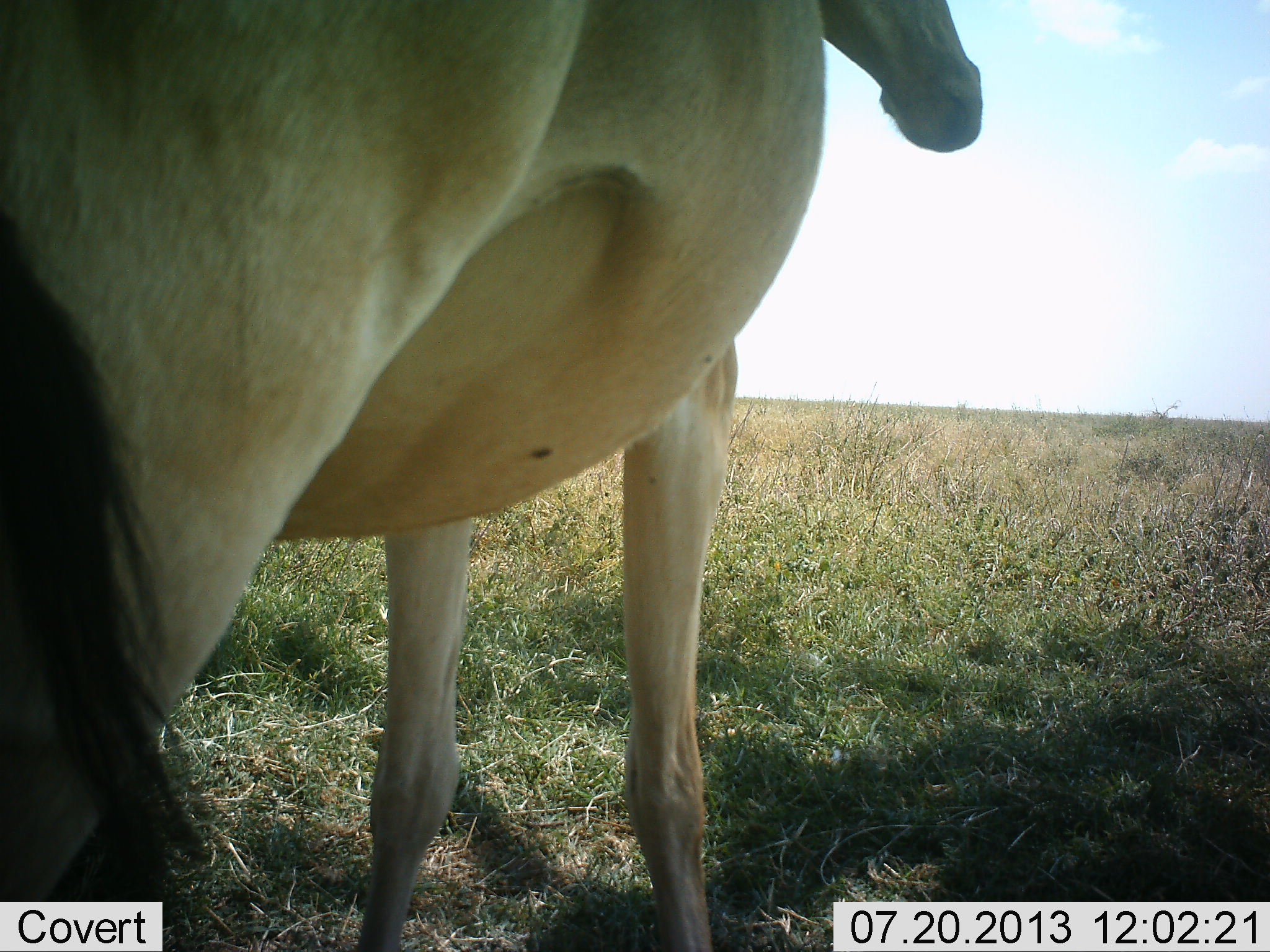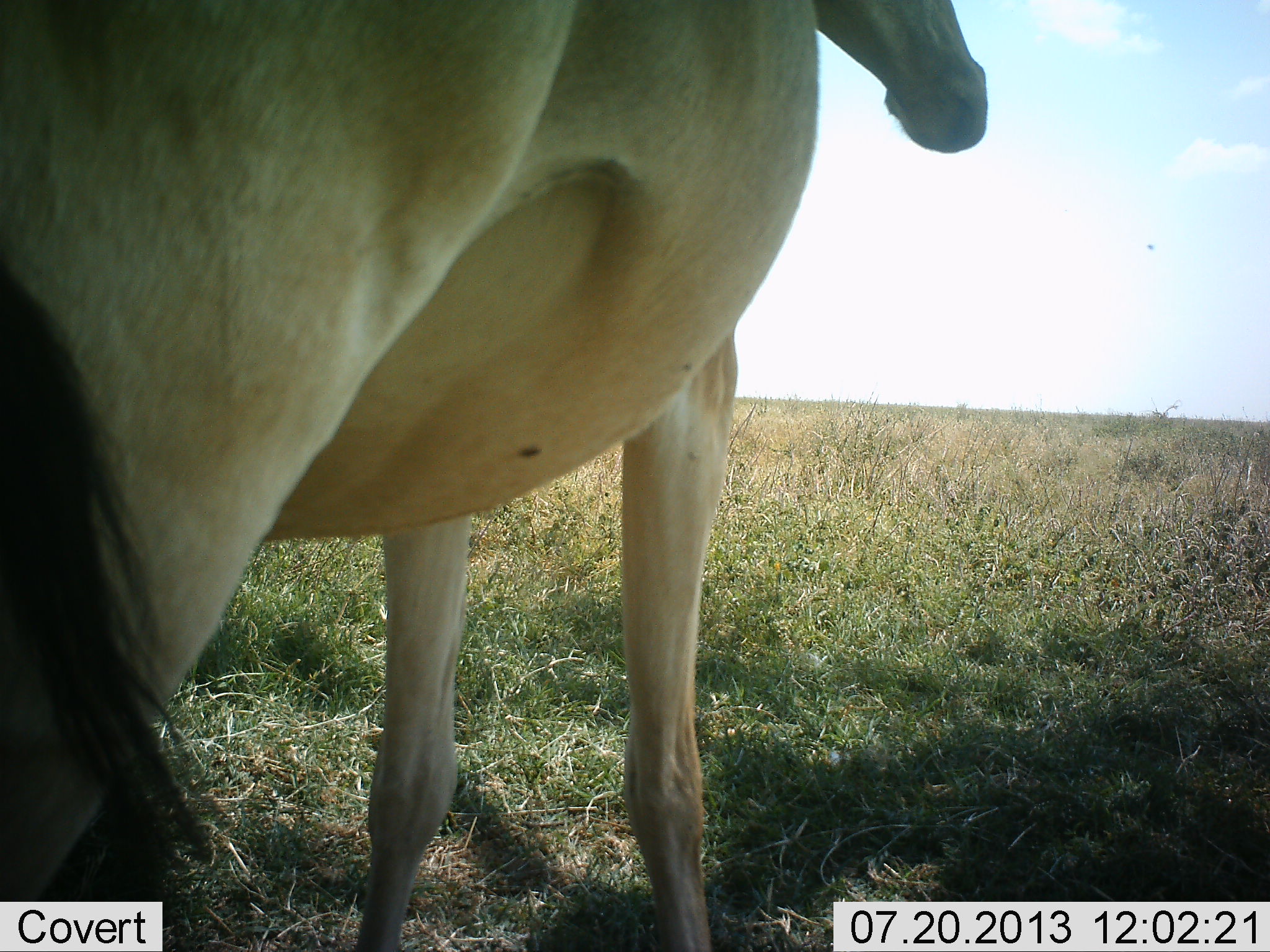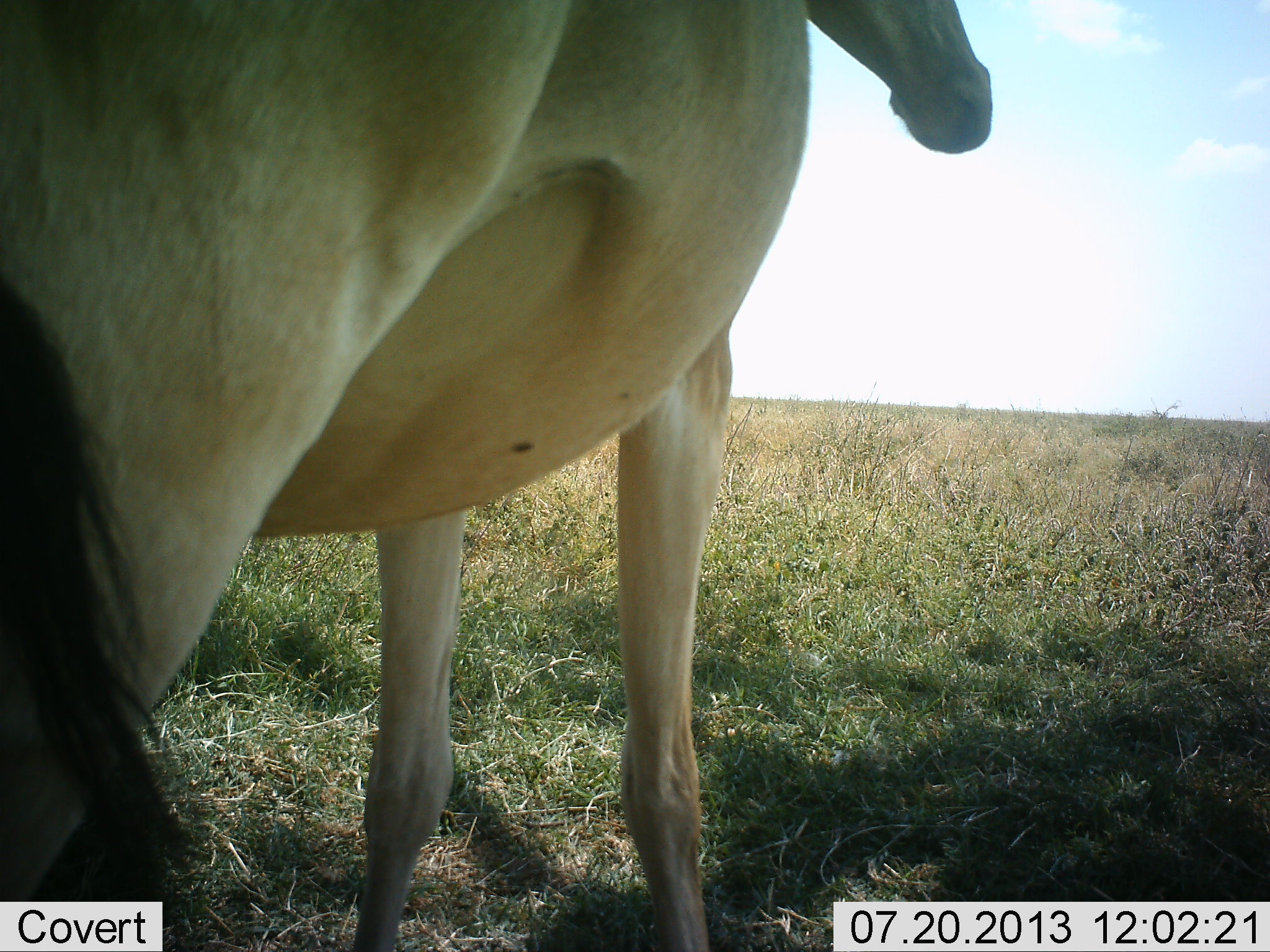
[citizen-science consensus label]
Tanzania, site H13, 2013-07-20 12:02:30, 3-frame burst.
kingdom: Animalia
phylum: Chordata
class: Mammalia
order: Artiodactyla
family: Bovidae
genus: Alcelaphus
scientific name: Alcelaphus buselaphus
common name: hartebeest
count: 1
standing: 100%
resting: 5%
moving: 0%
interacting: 0%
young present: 0%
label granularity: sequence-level